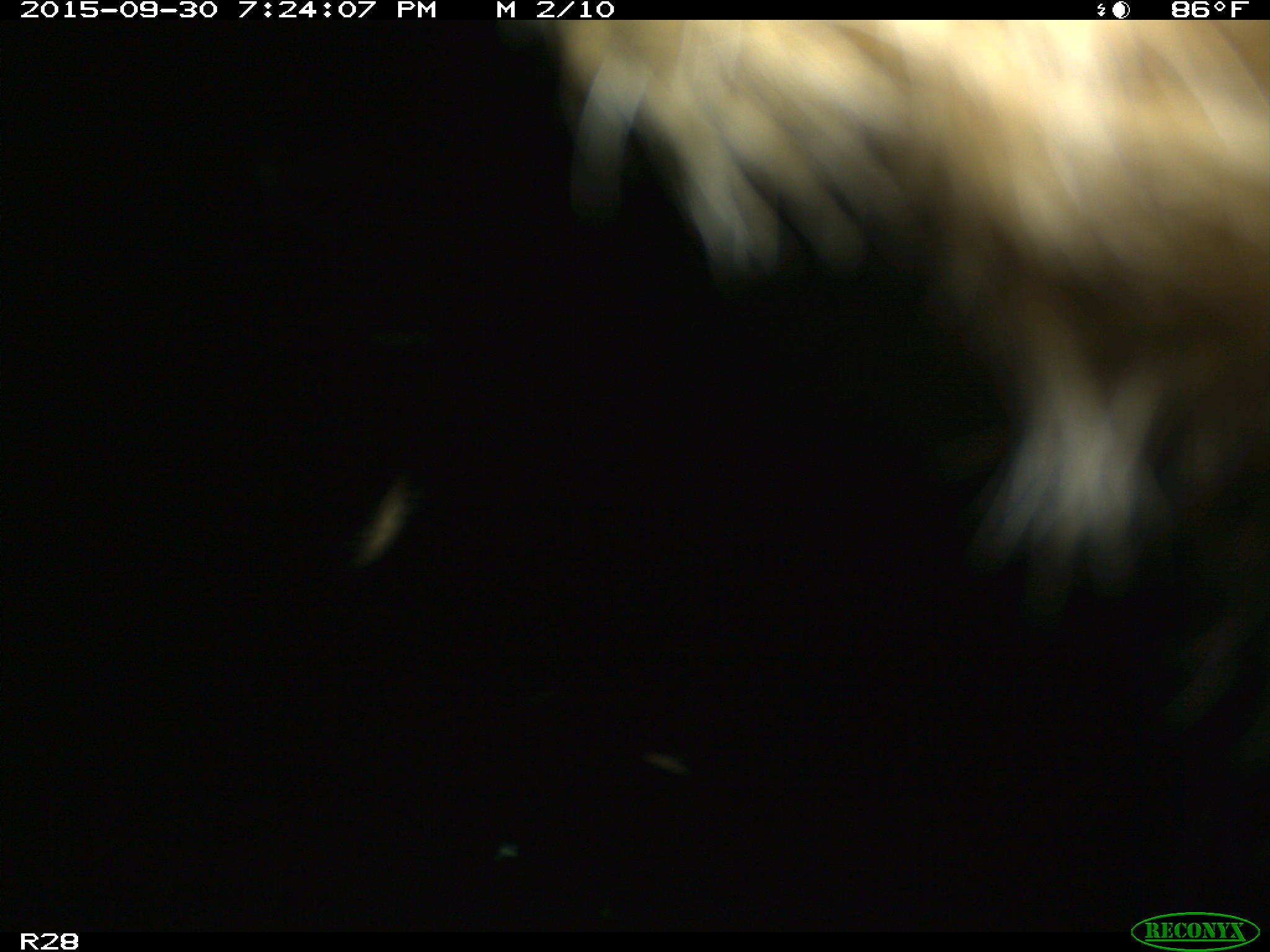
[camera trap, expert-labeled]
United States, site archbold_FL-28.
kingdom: Animalia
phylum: Chordata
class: Mammalia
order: Artiodactyla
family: Bovidae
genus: Bos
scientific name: Bos taurus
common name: domestic cow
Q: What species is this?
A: Bos taurus (domestic cow).